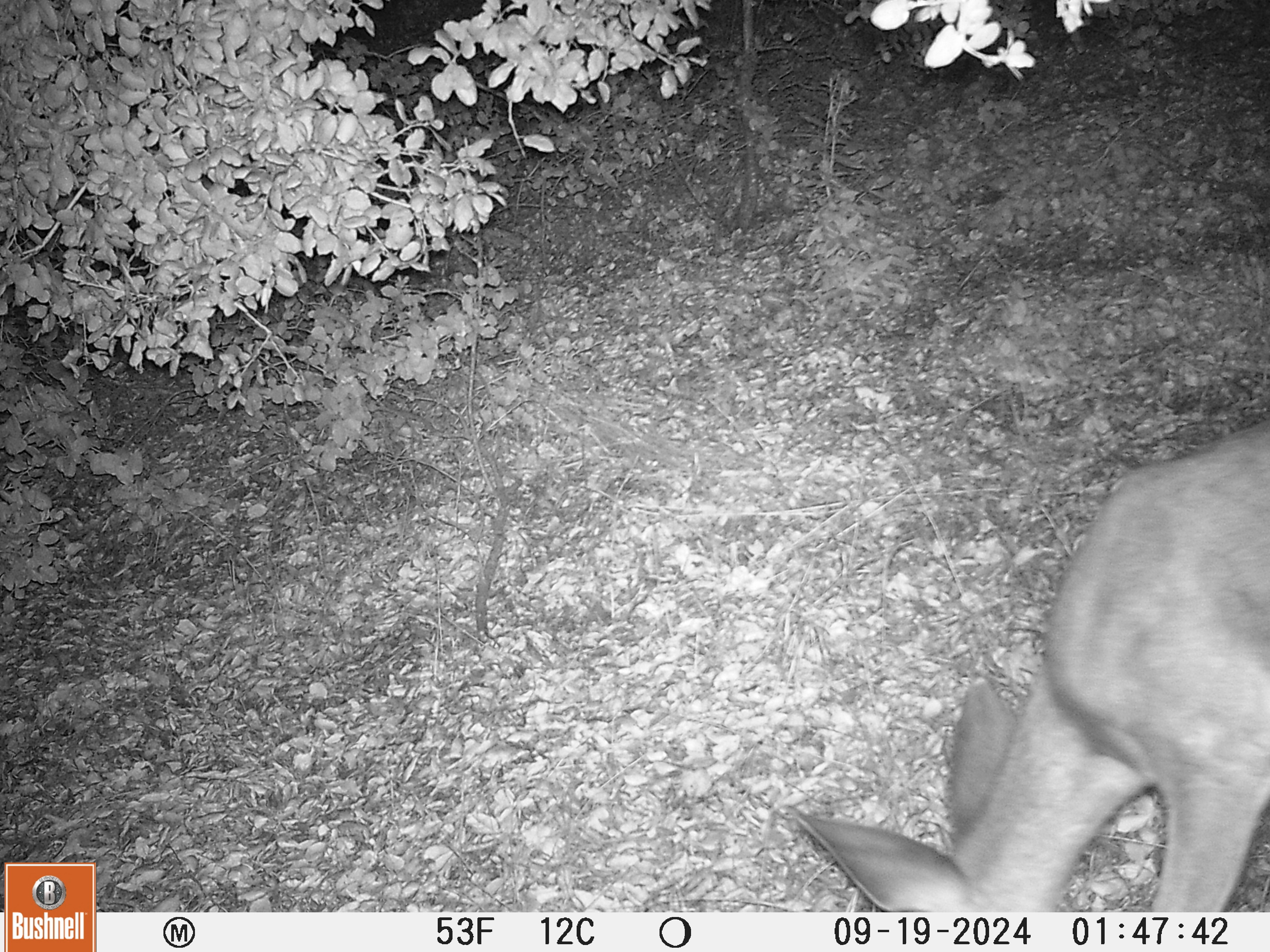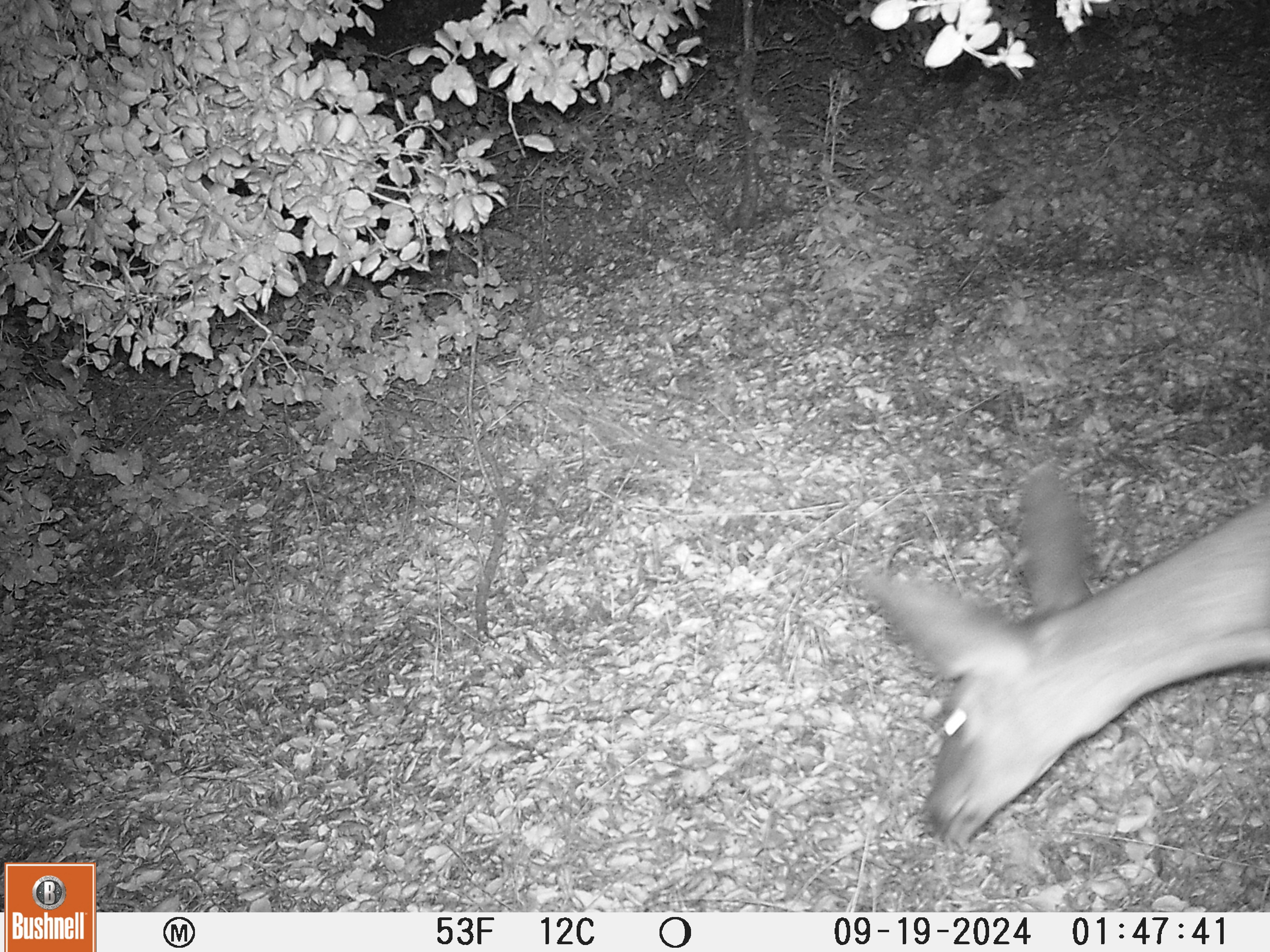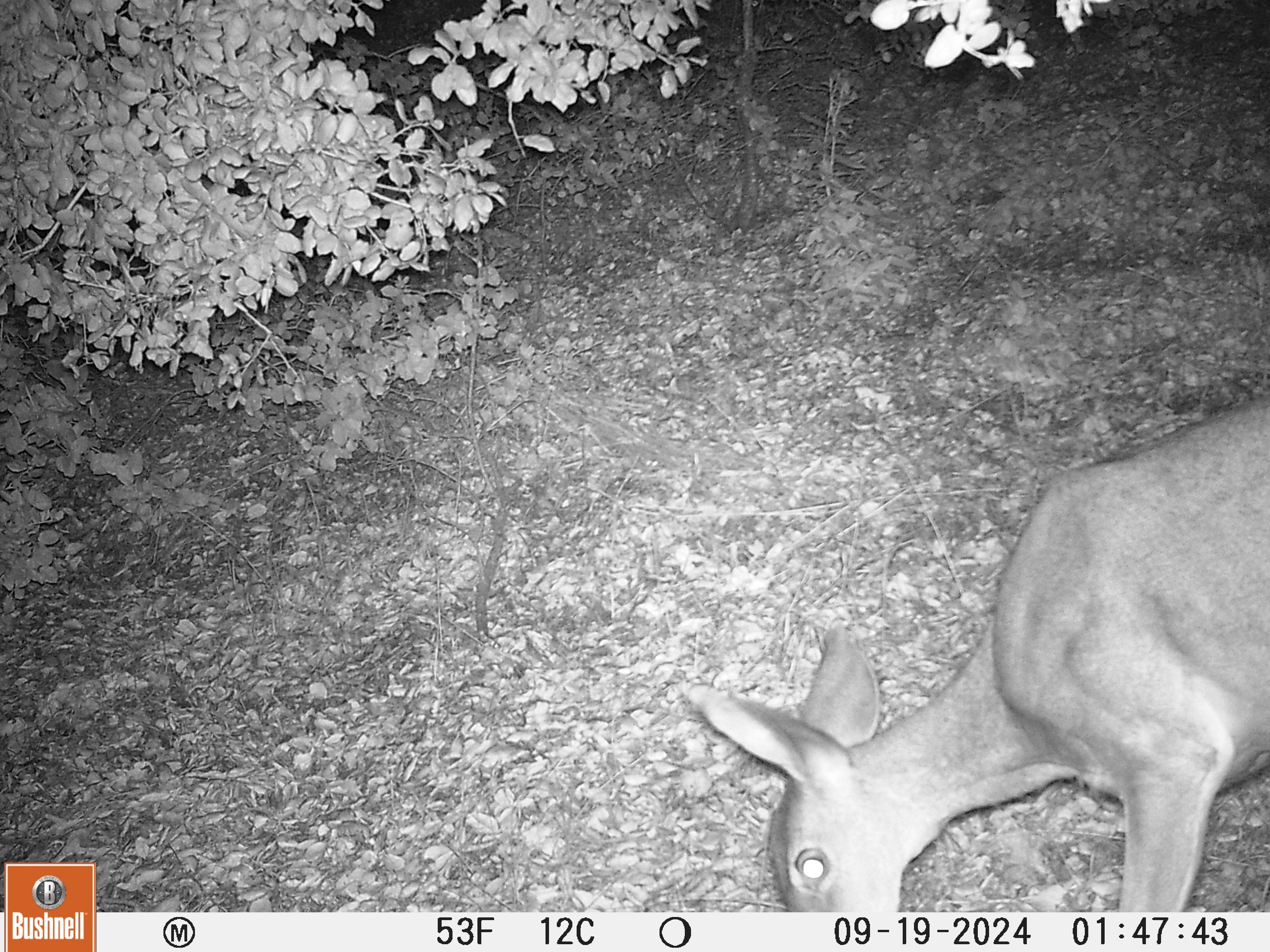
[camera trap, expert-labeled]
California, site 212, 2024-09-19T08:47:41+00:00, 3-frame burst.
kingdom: Animalia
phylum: Chordata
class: Mammalia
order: Artiodactyla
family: Cervidae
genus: Odocoileus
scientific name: Odocoileus hemionus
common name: mule deer